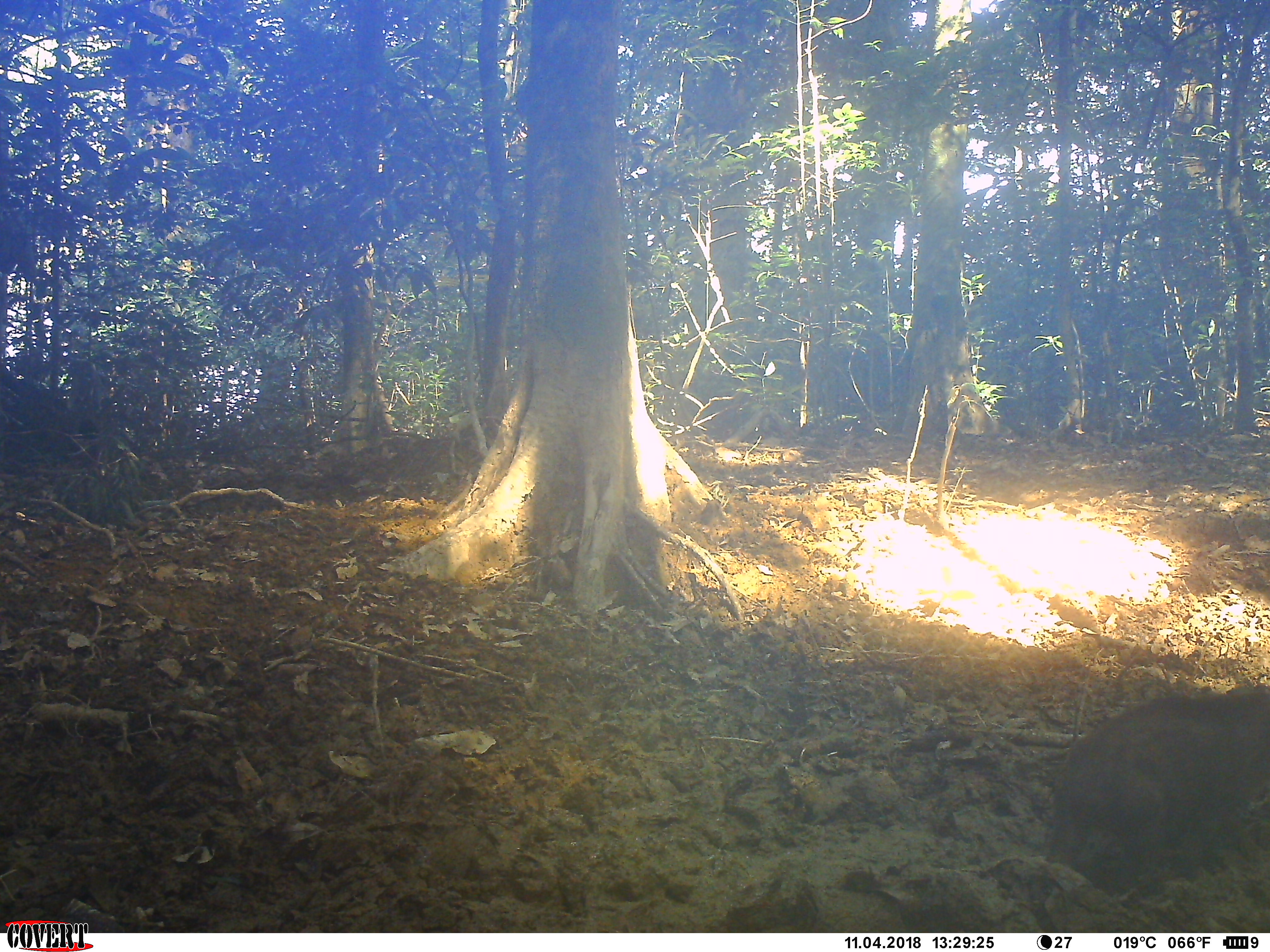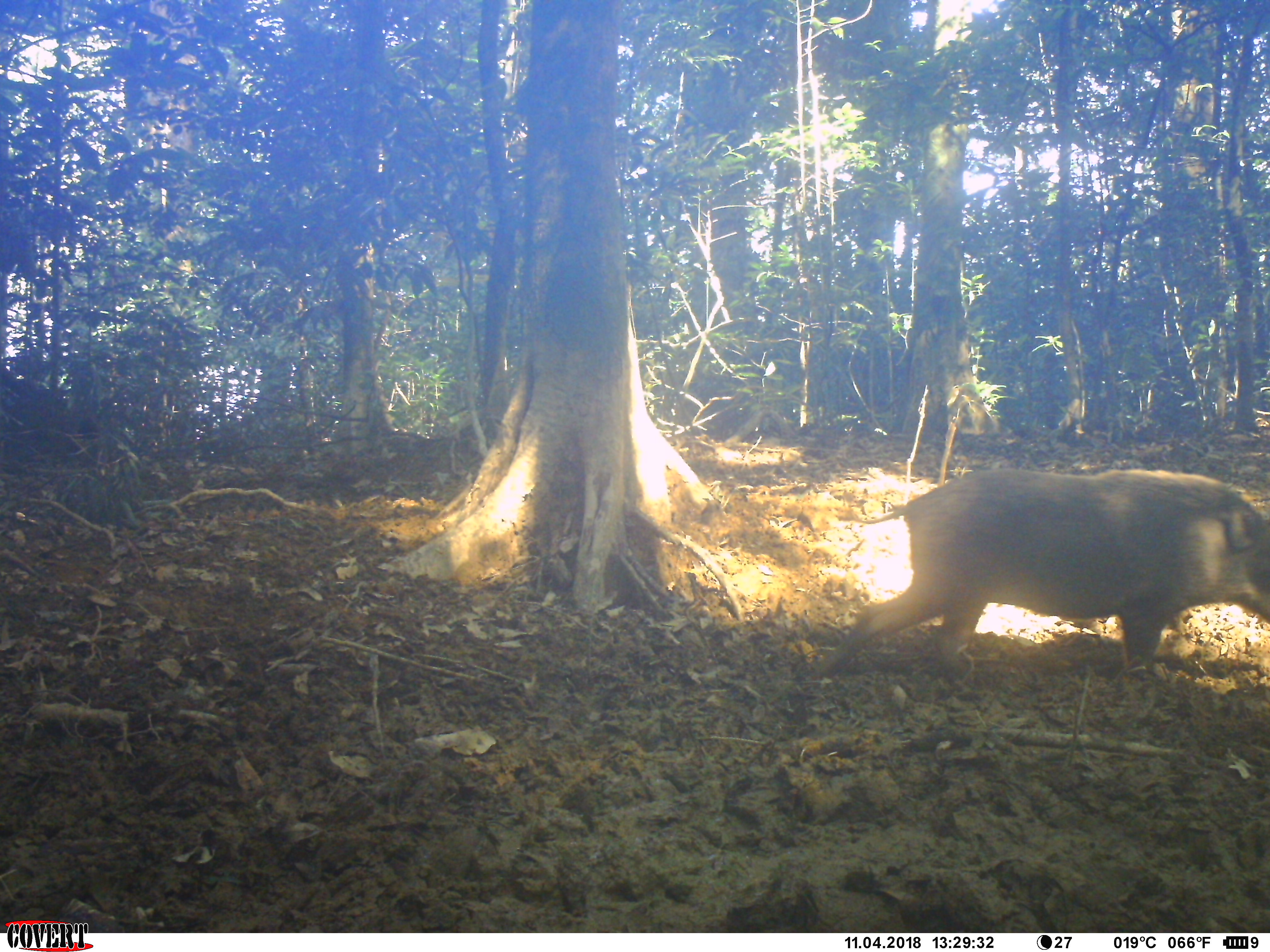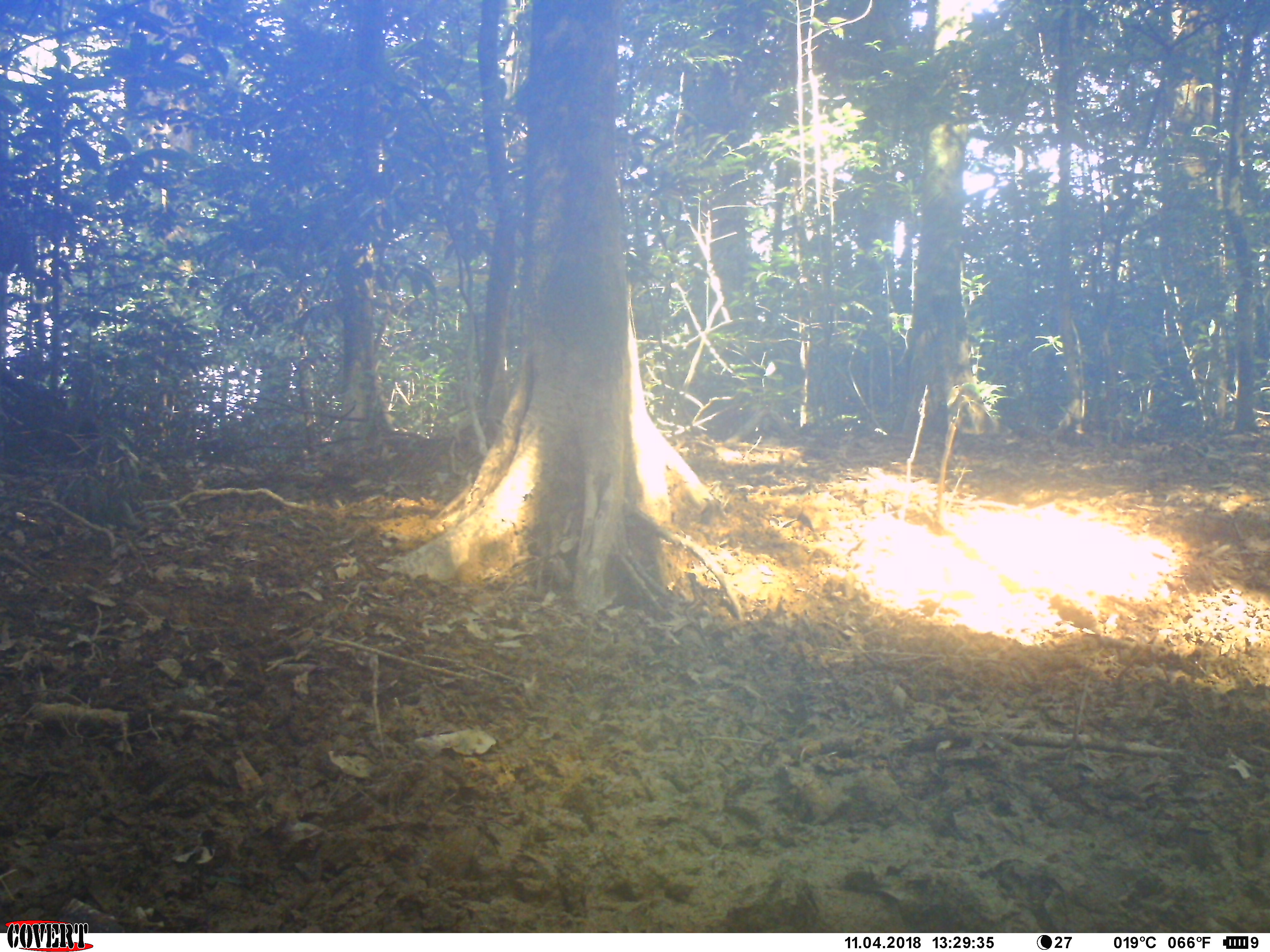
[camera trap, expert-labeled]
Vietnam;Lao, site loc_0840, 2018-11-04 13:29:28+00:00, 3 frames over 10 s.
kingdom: Animalia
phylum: Chordata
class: Mammalia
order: Artiodactyla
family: Suidae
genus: Sus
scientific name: Sus scrofa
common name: eurasian wild pig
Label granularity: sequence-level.